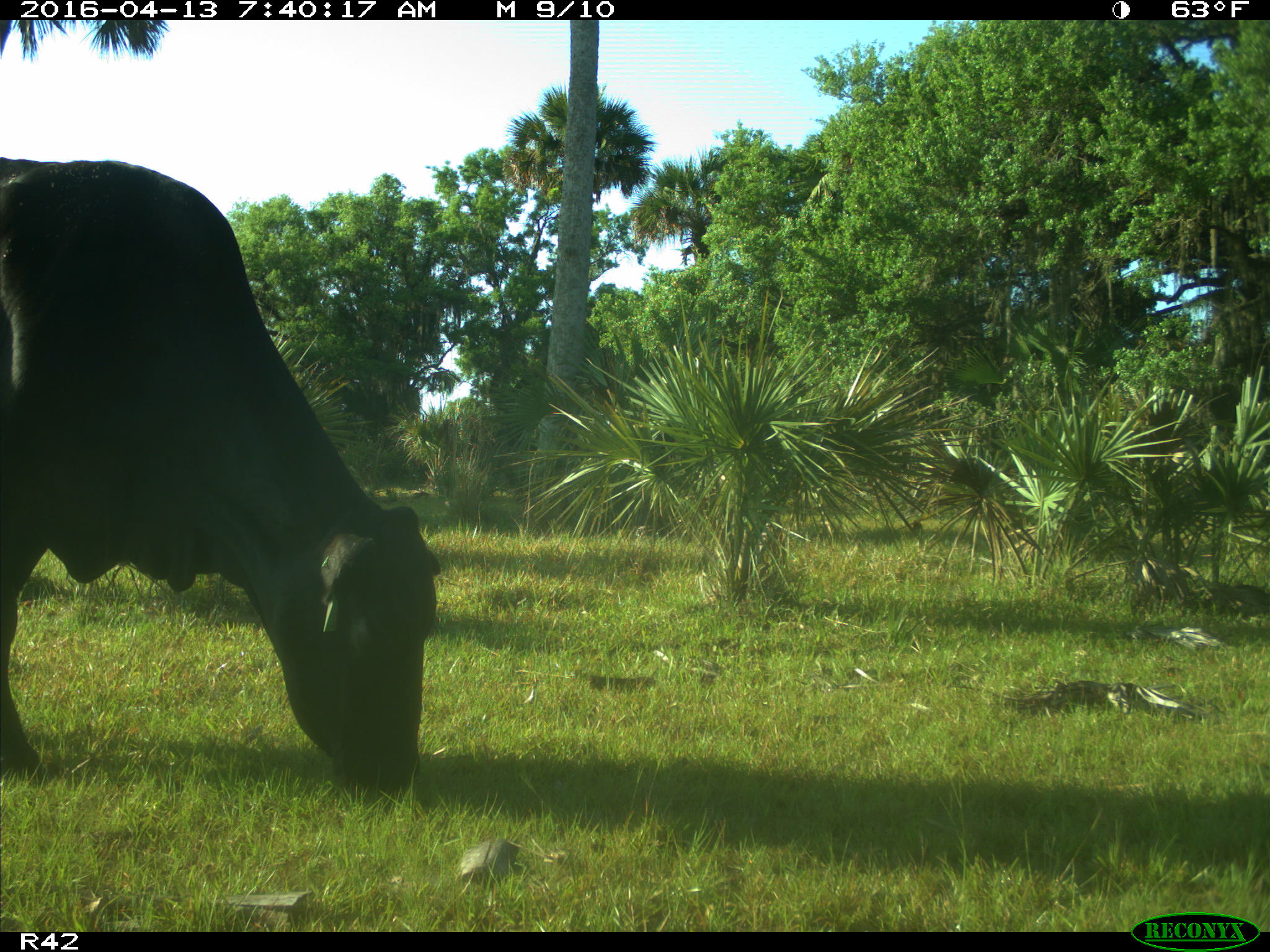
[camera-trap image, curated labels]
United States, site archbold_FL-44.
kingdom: Animalia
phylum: Chordata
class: Mammalia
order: Artiodactyla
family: Bovidae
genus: Bos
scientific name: Bos taurus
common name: domestic cow